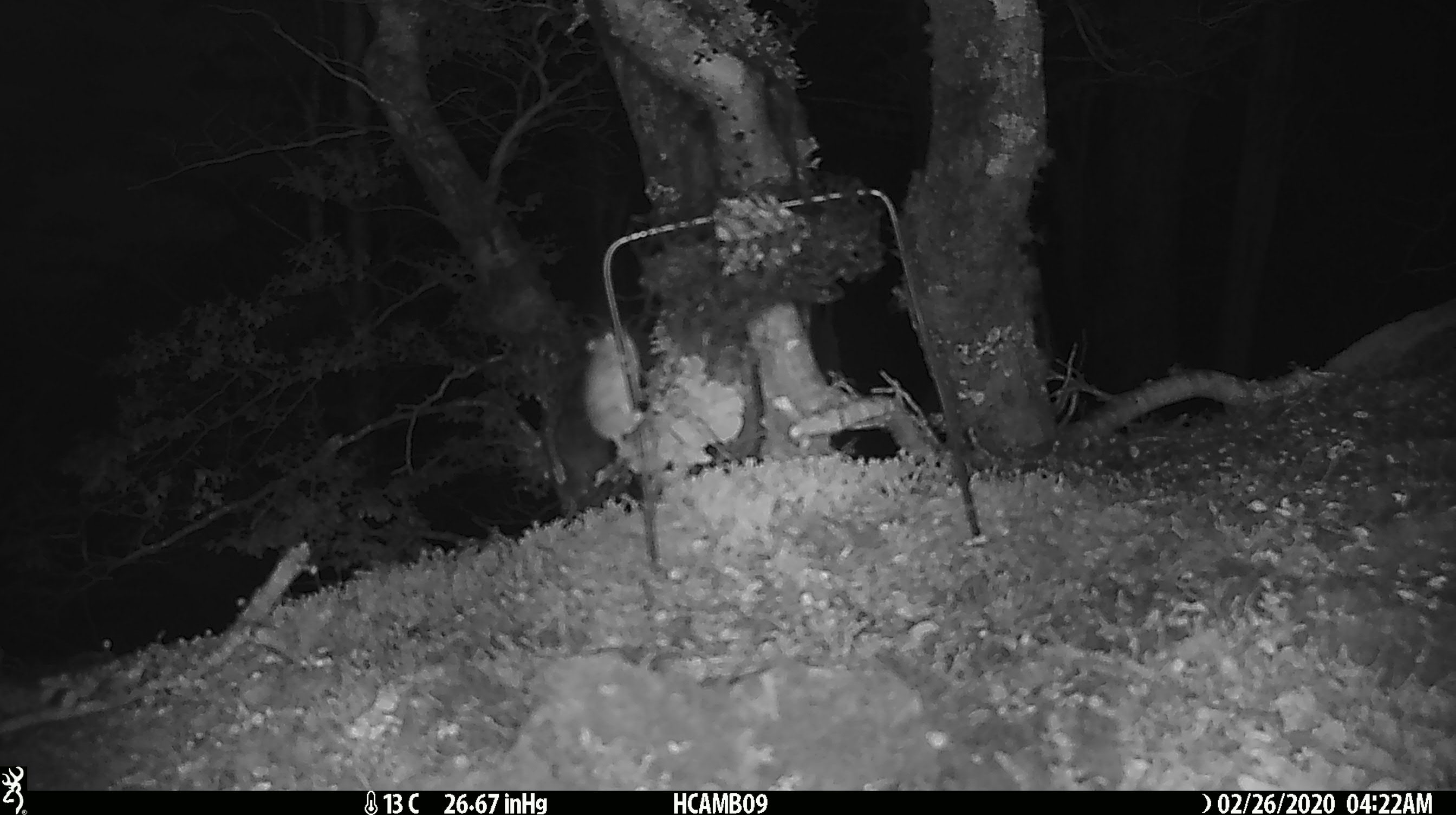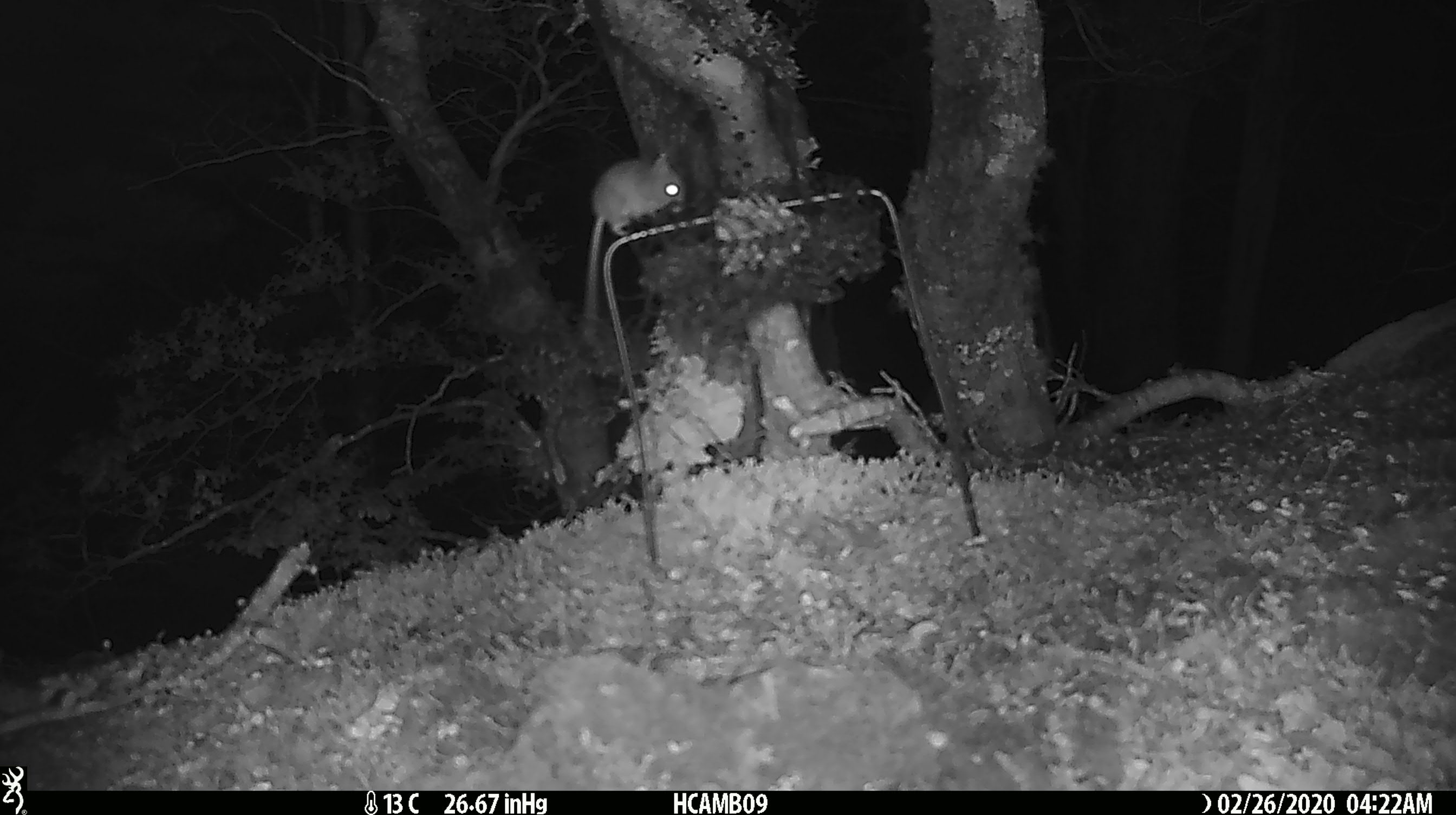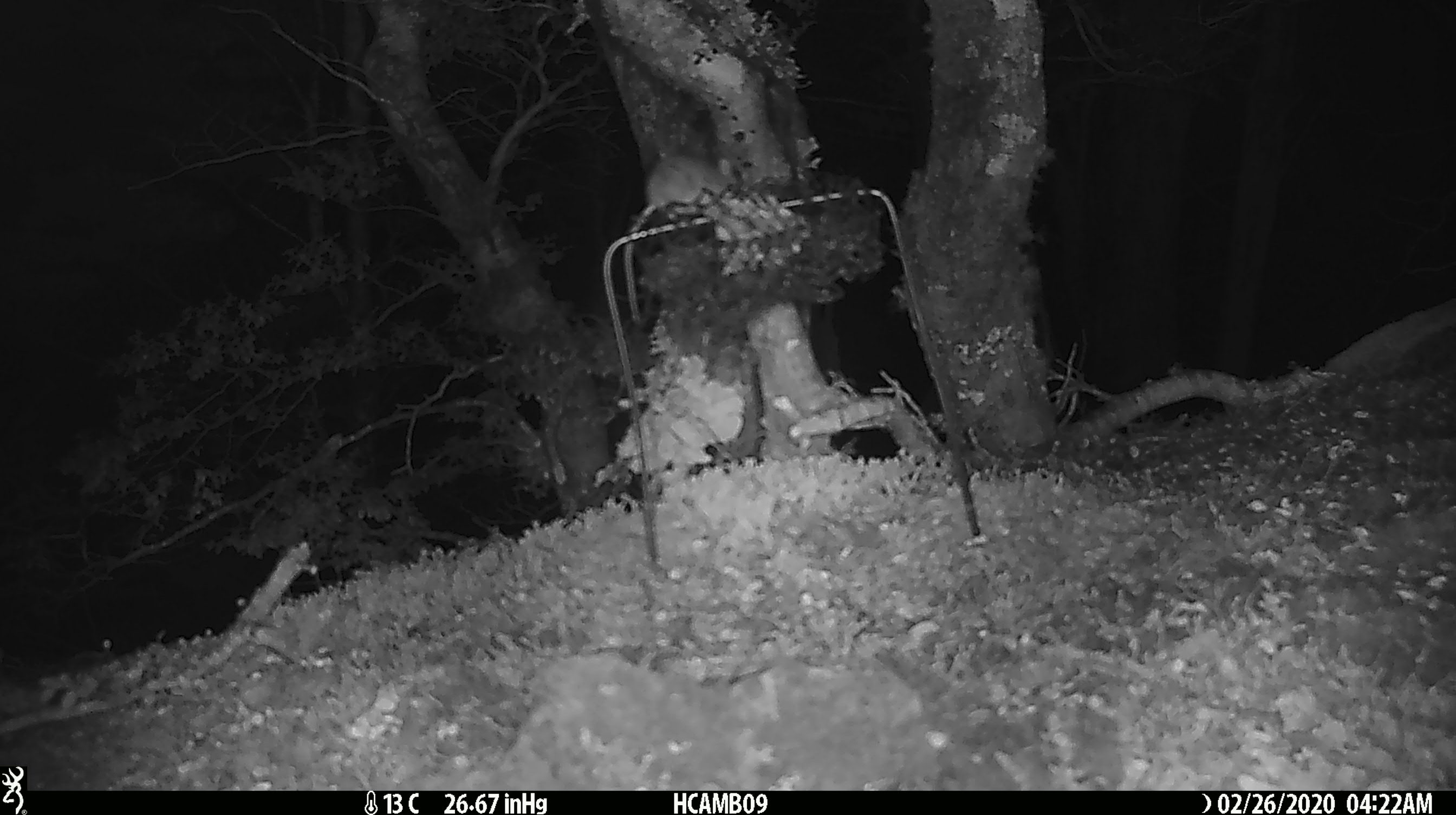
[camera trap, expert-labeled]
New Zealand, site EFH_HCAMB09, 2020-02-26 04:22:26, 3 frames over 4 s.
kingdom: Animalia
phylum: Chordata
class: Mammalia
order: Rodentia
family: Muridae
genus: Mus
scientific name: Mus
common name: mouse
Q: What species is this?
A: Mouse (Mus).